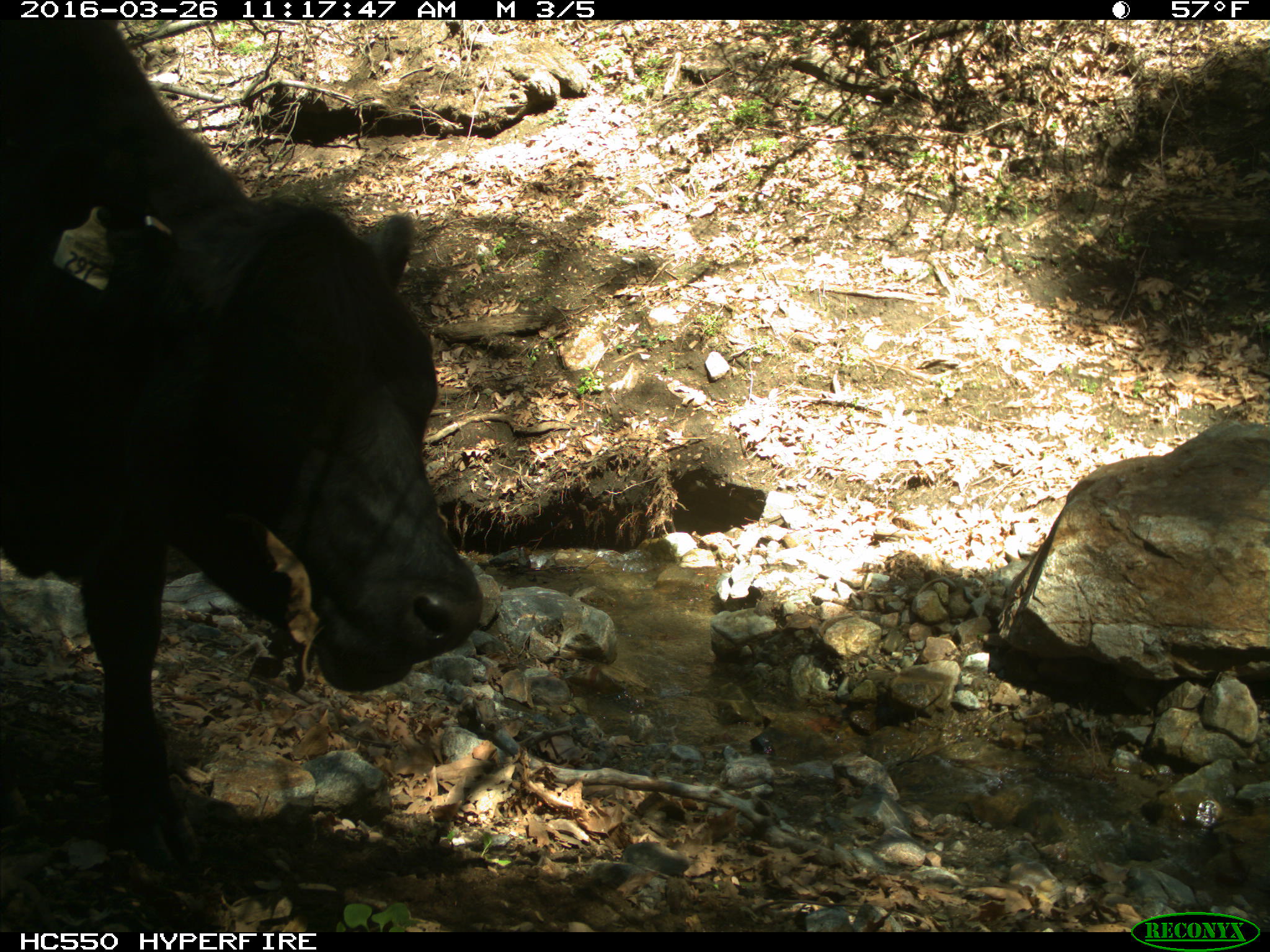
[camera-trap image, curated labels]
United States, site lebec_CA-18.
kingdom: Animalia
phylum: Chordata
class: Mammalia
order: Artiodactyla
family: Bovidae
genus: Bos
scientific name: Bos taurus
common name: domestic cow